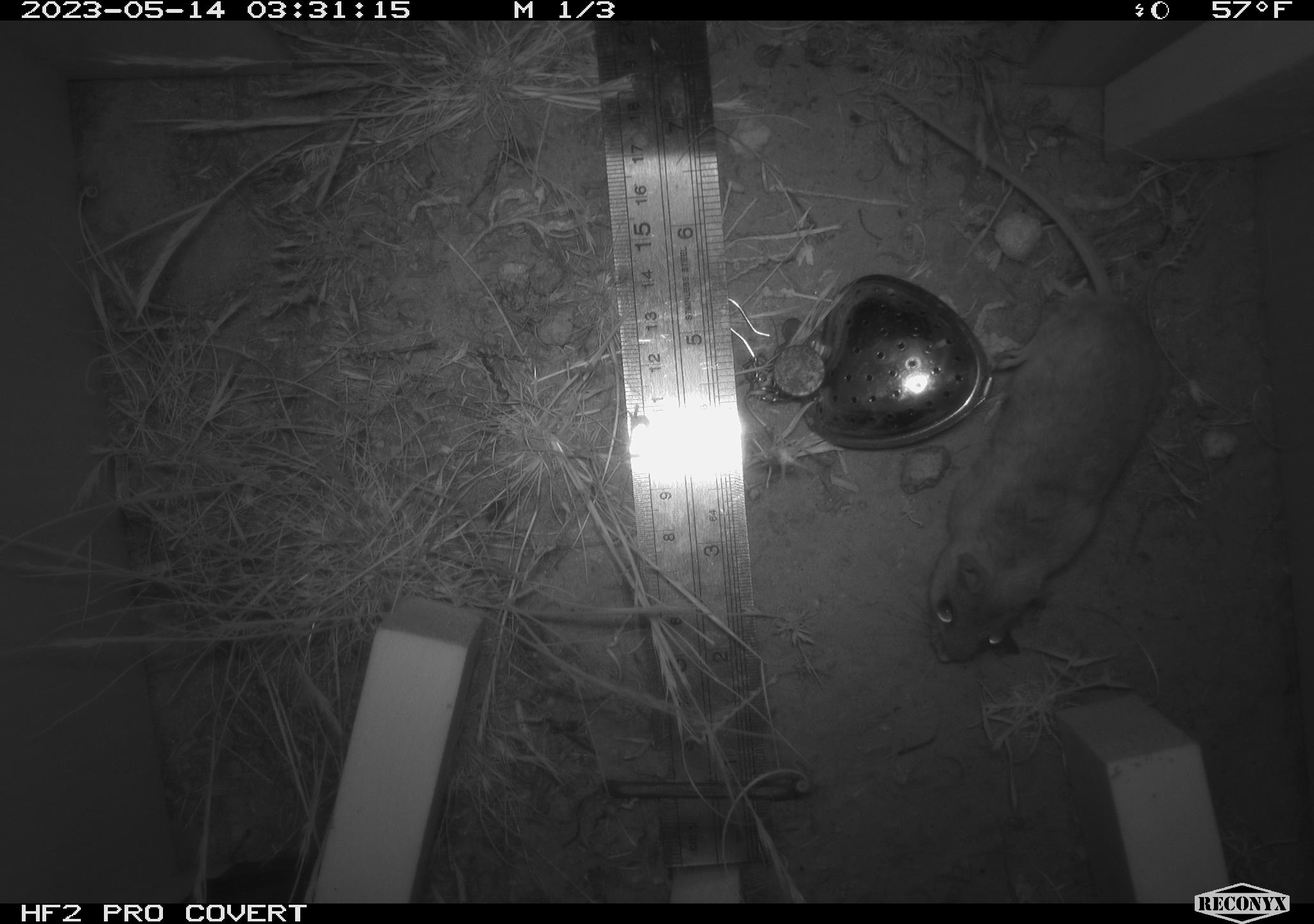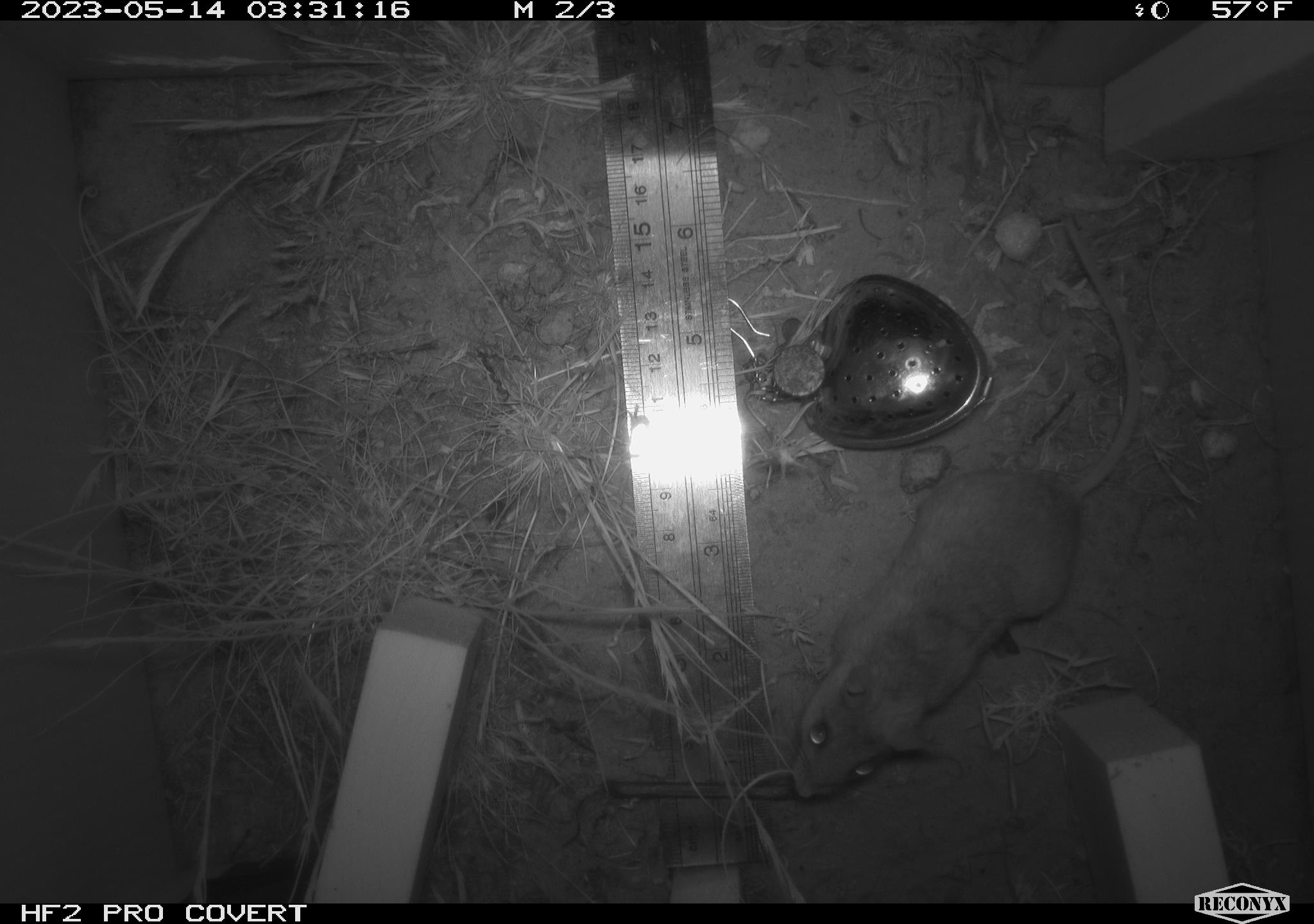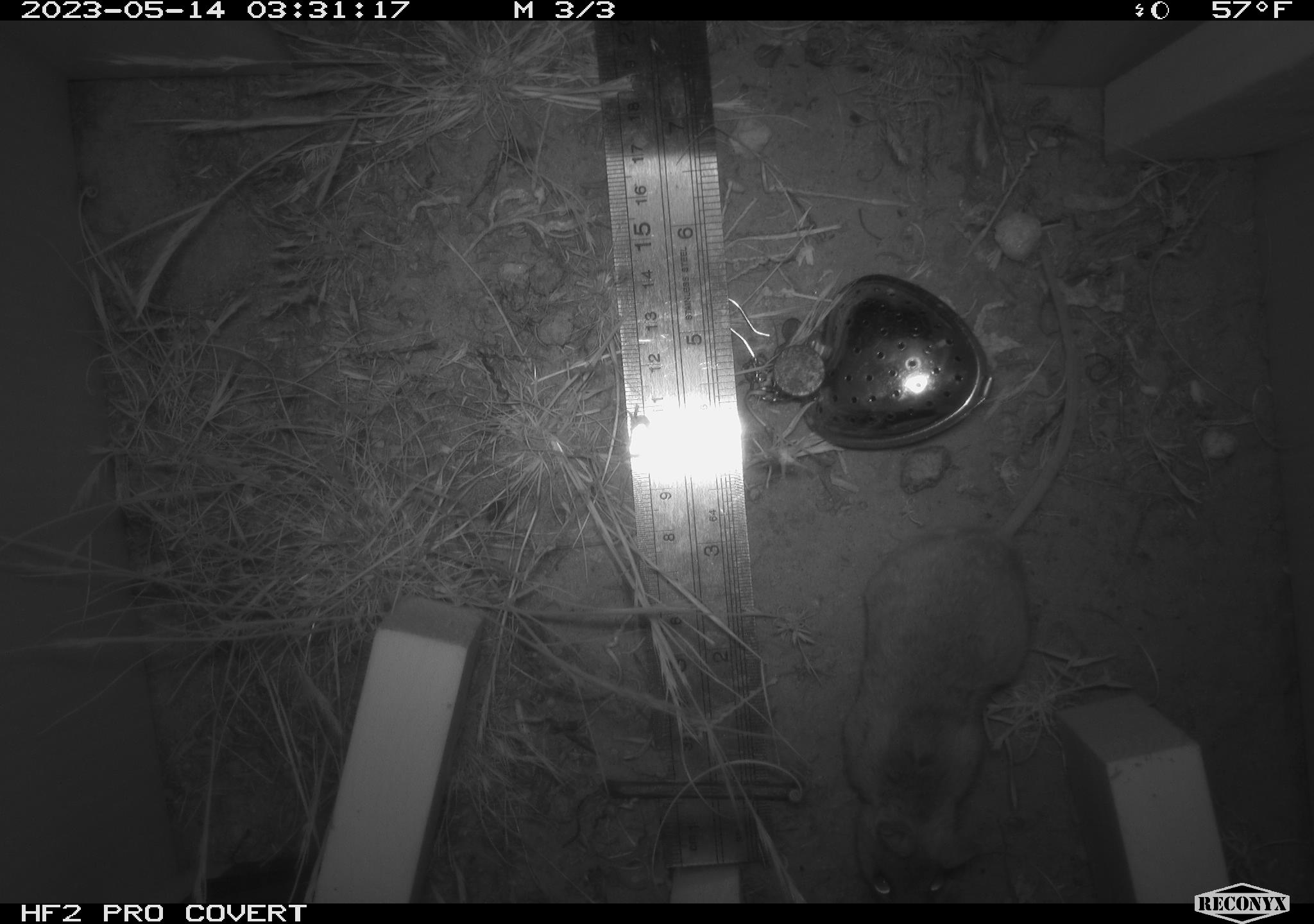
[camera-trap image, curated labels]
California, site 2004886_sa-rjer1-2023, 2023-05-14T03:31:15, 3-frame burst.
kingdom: Animalia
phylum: Chordata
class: Mammalia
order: Rodentia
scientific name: Rodentia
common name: mouse species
Mouse species (Rodentia).